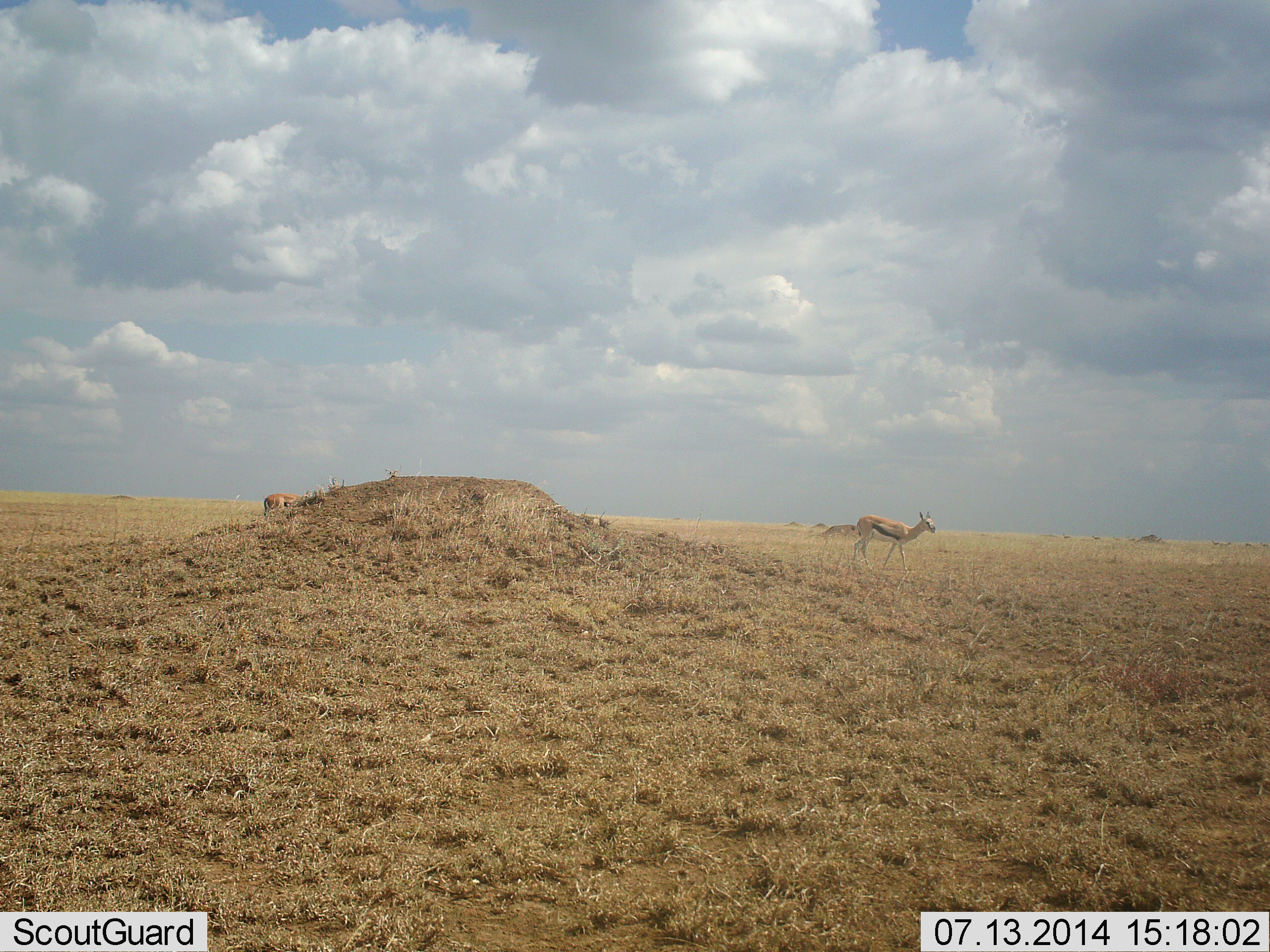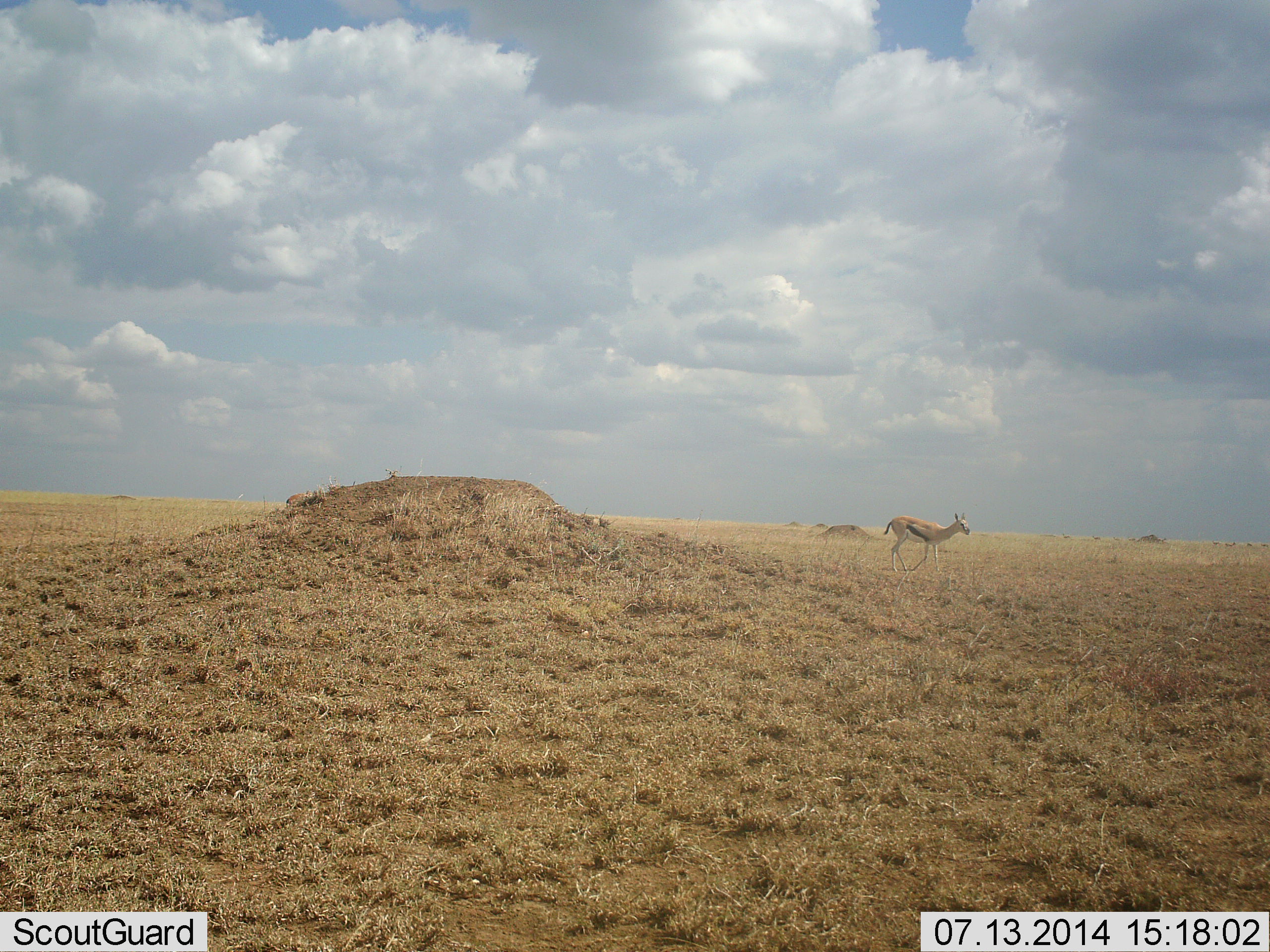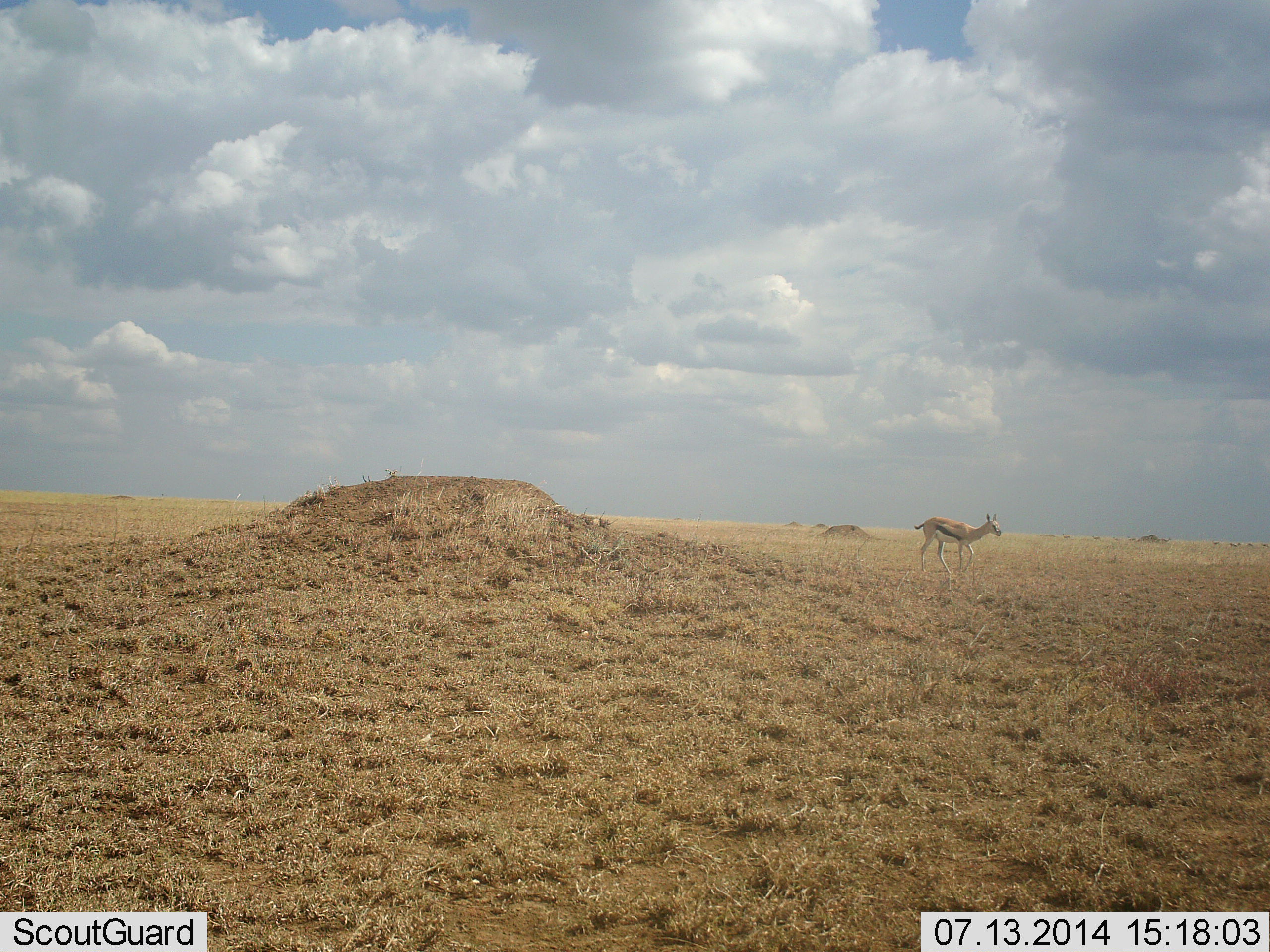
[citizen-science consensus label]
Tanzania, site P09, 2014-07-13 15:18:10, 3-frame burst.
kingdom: Animalia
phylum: Chordata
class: Mammalia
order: Artiodactyla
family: Bovidae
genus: Eudorcas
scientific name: Eudorcas thomsonii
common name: thomson's gazelle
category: gazellethomsons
Gazellethomsons (thomson's gazelle) (Eudorcas thomsonii), count 2. Behavior (volunteer vote fractions): standing 0%, resting 0%, moving 90%, interacting 10%. Young present (vote fraction): 0%. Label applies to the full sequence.